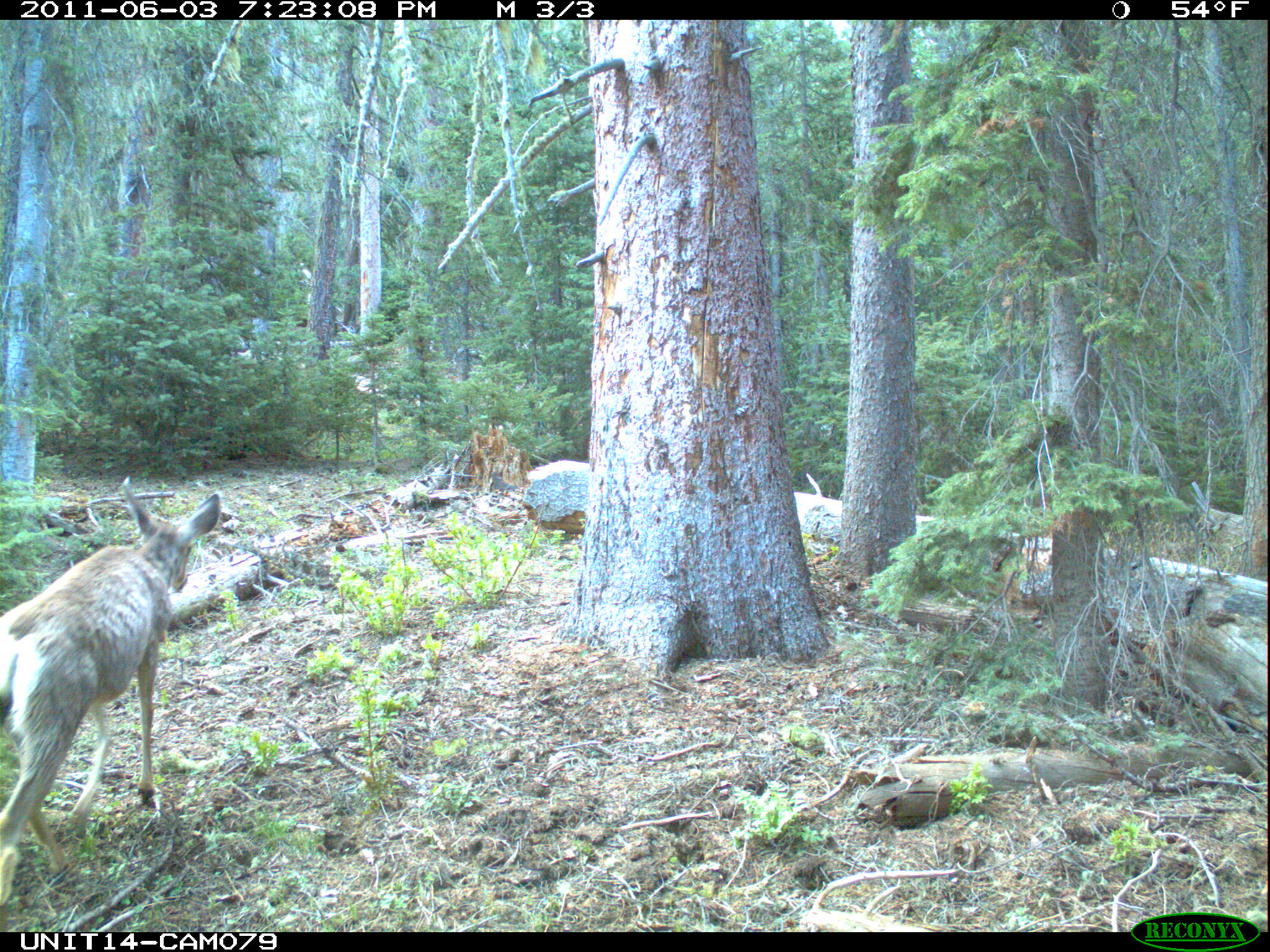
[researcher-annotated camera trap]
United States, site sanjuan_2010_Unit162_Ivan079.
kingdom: Animalia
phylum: Chordata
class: Mammalia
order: Artiodactyla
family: Cervidae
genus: Odocoileus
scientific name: Odocoileus hemionus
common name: mule deer